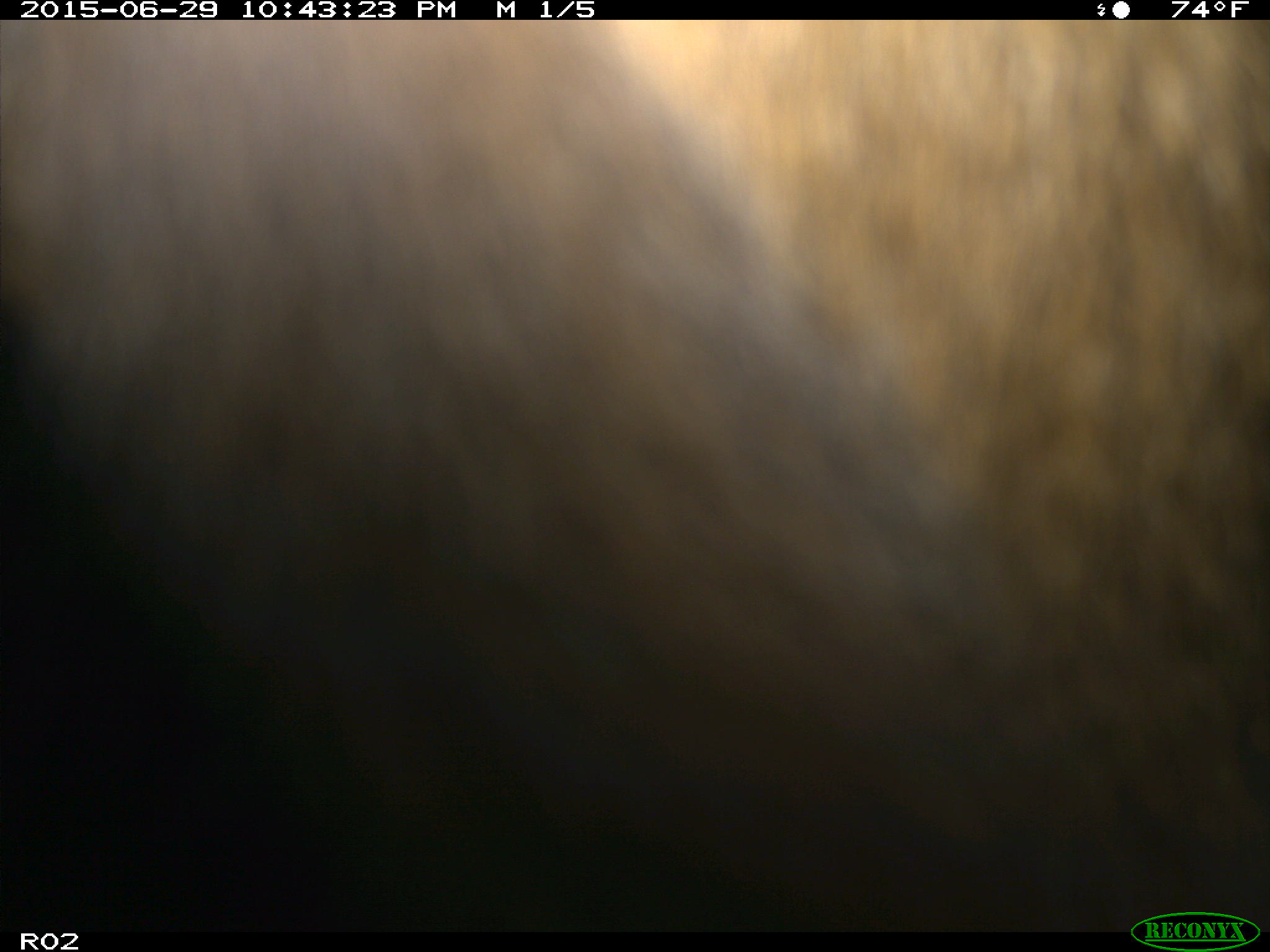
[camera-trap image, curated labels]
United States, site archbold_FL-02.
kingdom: Animalia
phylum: Chordata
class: Mammalia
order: Artiodactyla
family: Bovidae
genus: Bos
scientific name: Bos taurus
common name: domestic cow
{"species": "Bos taurus (domestic cow)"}